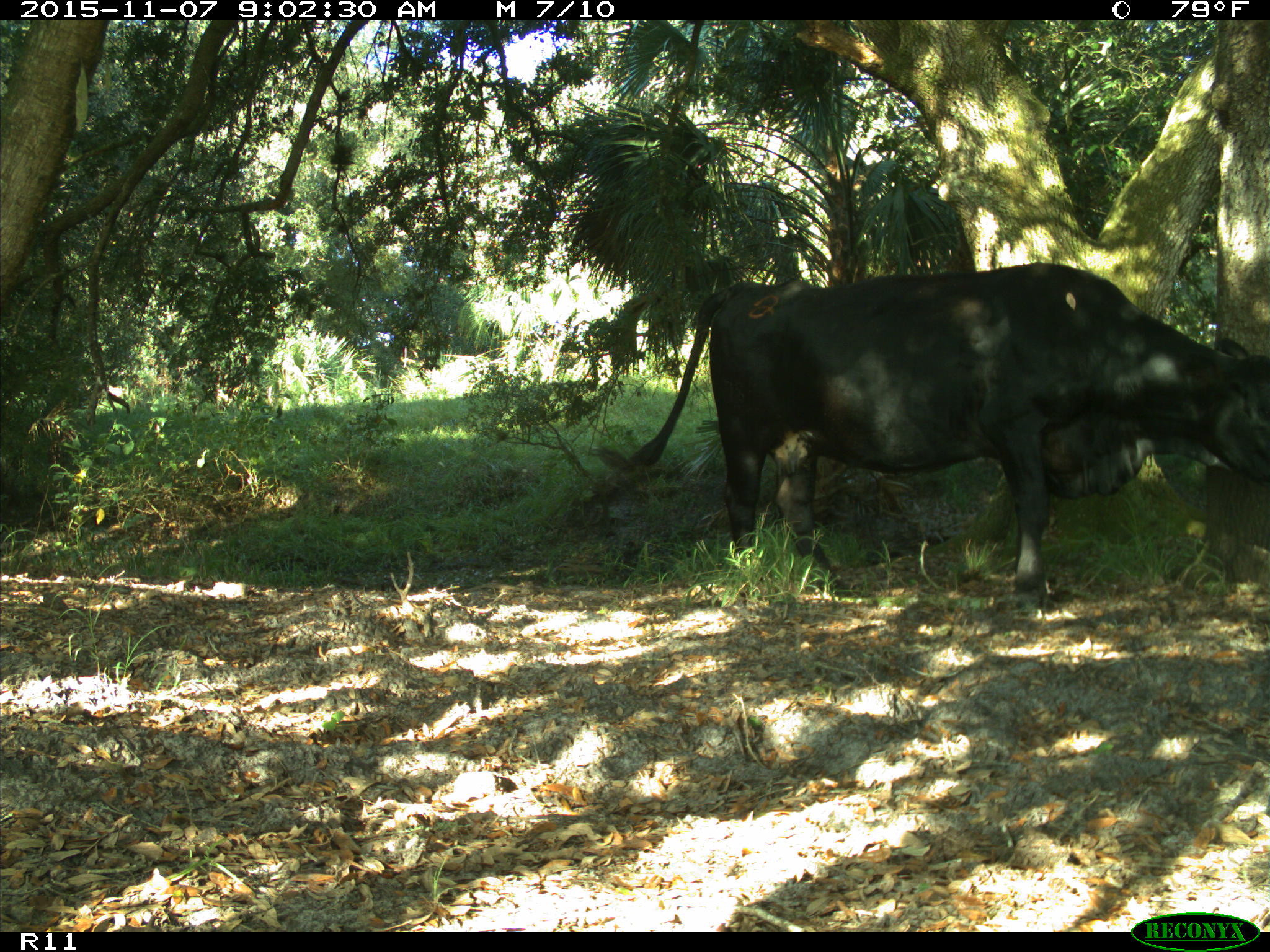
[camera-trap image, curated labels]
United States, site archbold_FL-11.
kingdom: Animalia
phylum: Chordata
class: Mammalia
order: Artiodactyla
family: Bovidae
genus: Bos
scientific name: Bos taurus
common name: domestic cow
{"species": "Bos taurus (domestic cow)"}